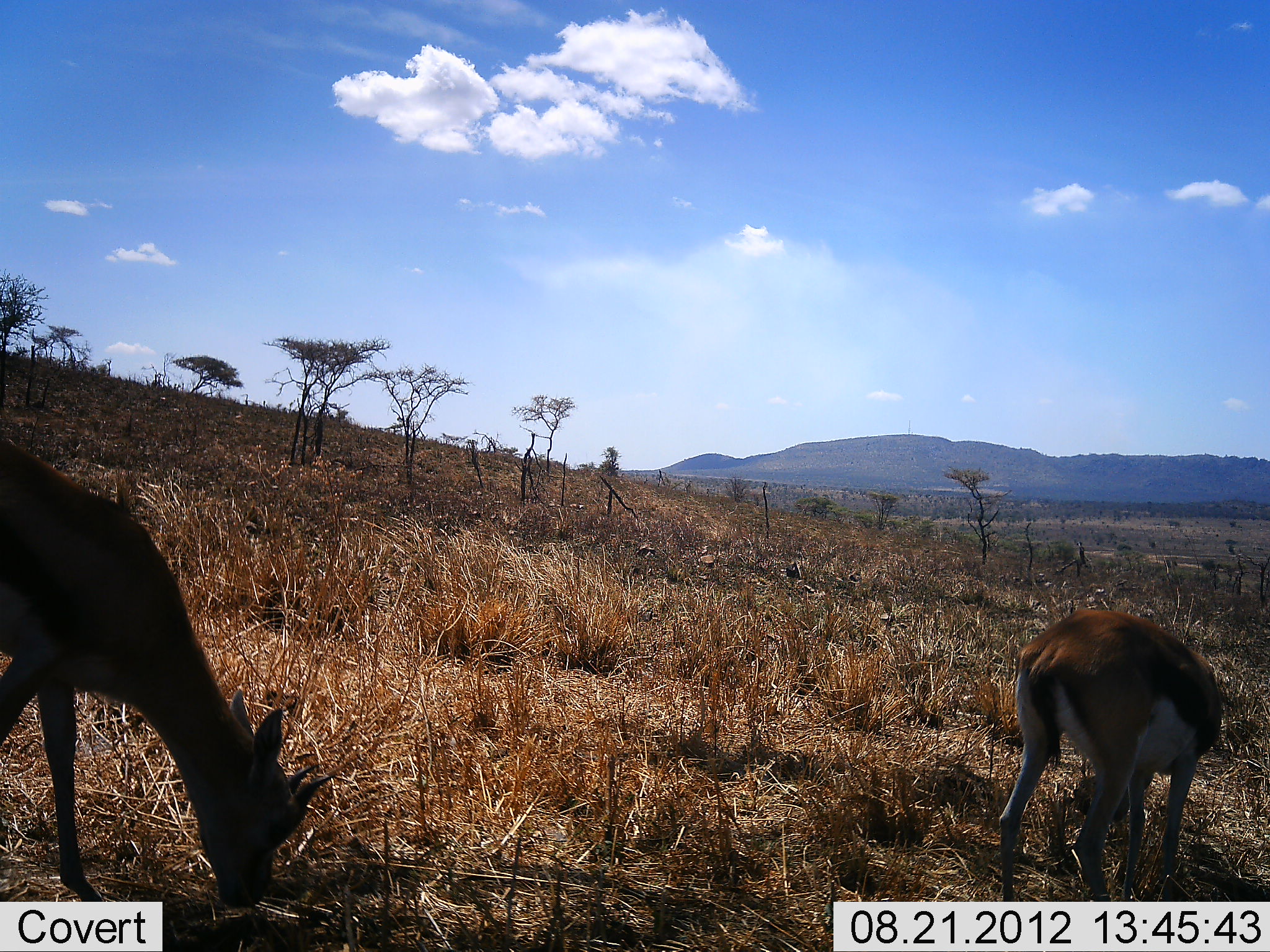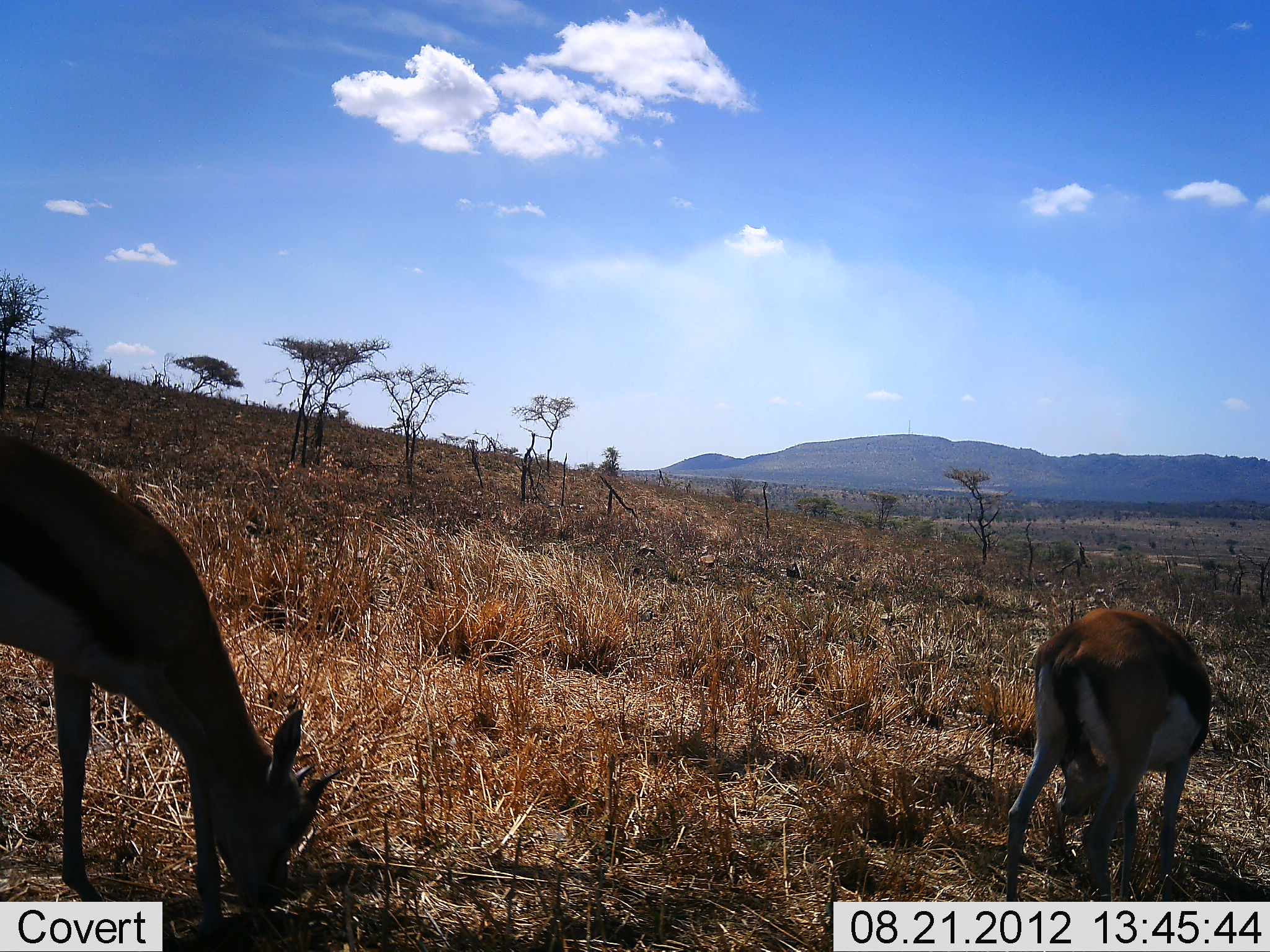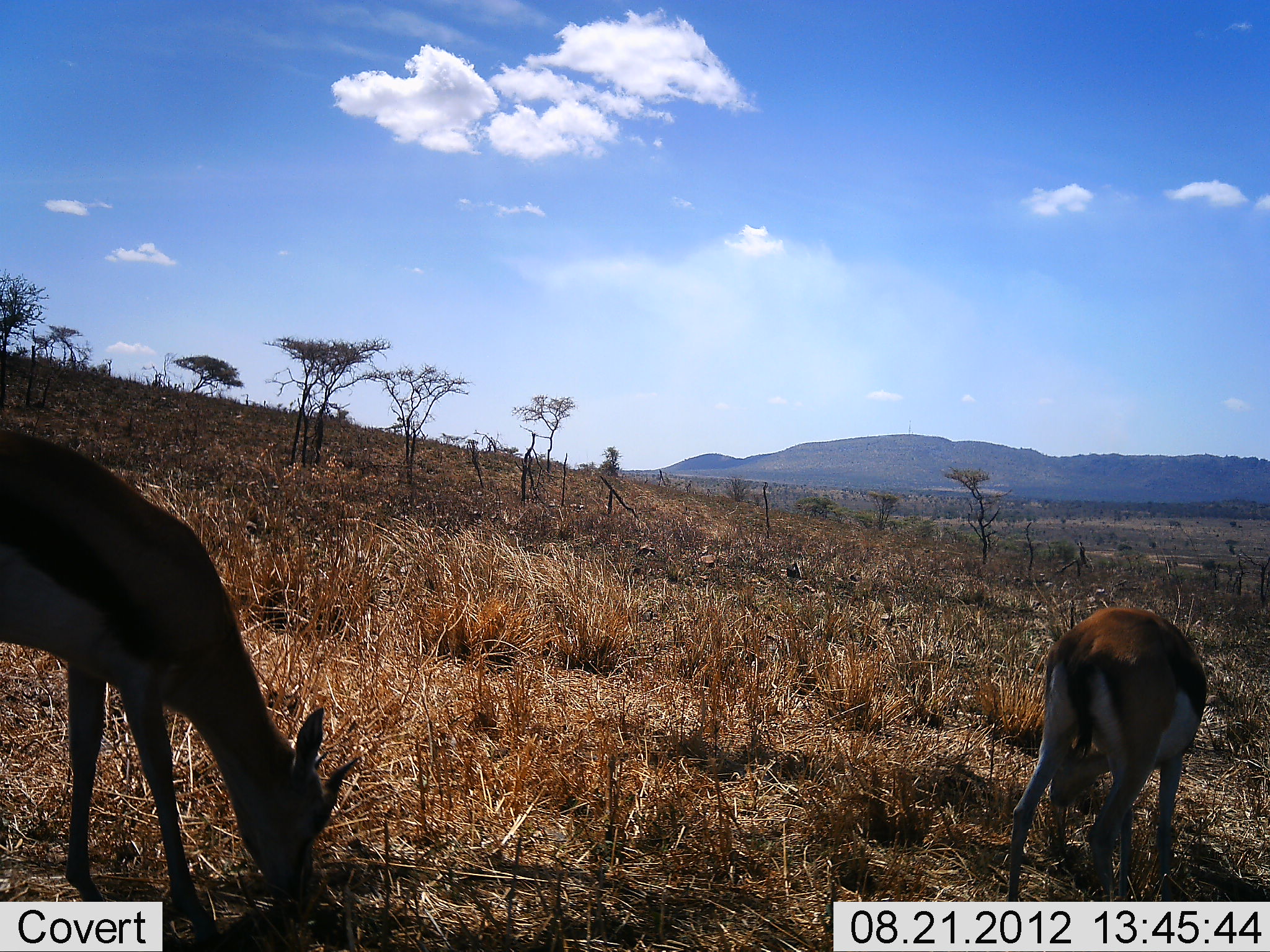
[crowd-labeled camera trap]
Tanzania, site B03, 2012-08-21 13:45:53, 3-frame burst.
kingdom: Animalia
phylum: Chordata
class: Mammalia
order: Artiodactyla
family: Bovidae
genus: Eudorcas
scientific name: Eudorcas thomsonii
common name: thomson's gazelle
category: gazellethomsons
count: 2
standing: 70%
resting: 0%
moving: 0%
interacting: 0%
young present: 0%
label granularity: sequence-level